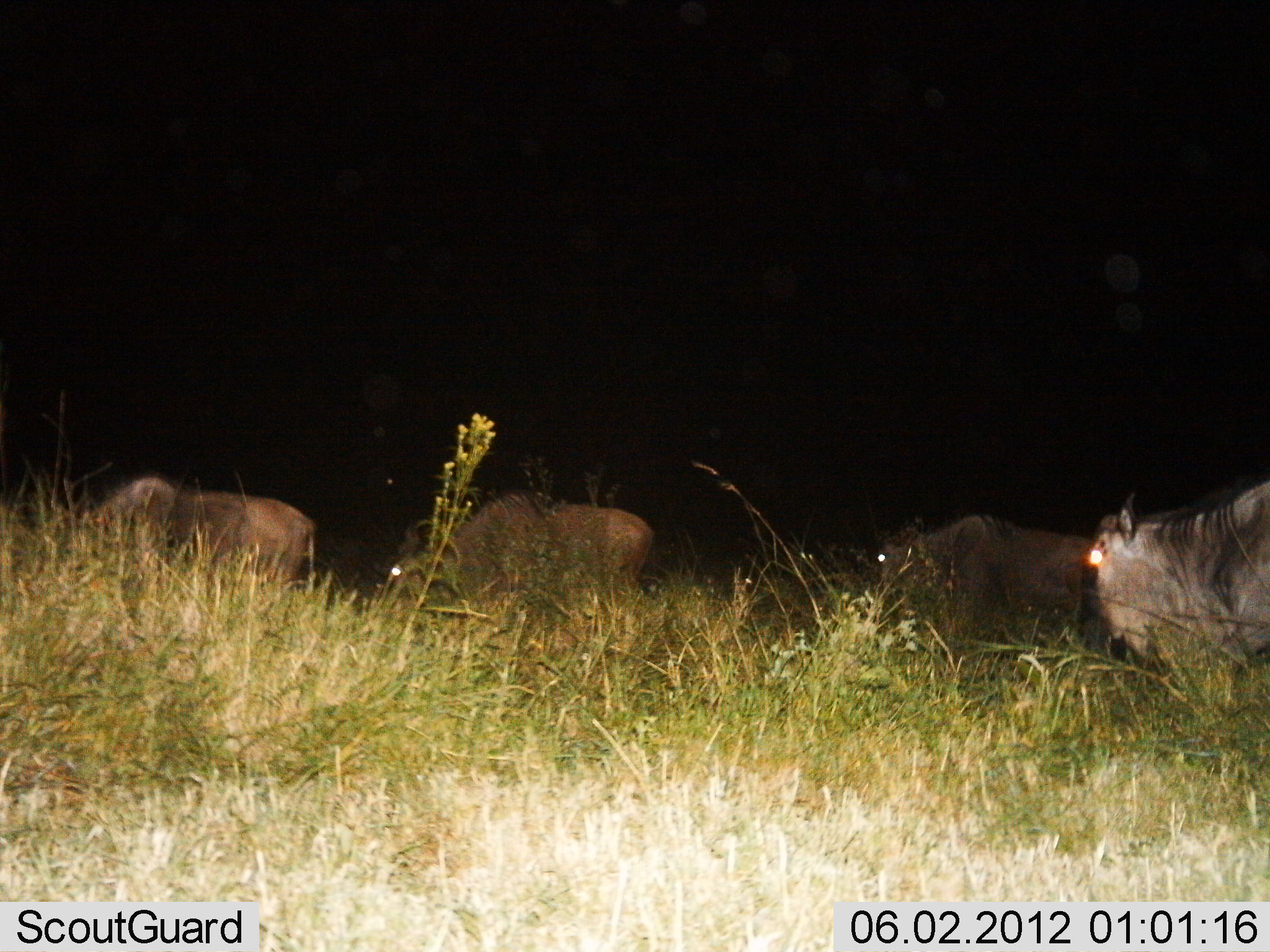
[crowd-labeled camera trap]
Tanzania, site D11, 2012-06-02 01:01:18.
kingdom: Animalia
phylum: Chordata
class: Mammalia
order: Artiodactyla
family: Bovidae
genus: Connochaetes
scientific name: Connochaetes taurinus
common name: blue wildebeest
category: wildebeest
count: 4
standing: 50%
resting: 0%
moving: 60%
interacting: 0%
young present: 0%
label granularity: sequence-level